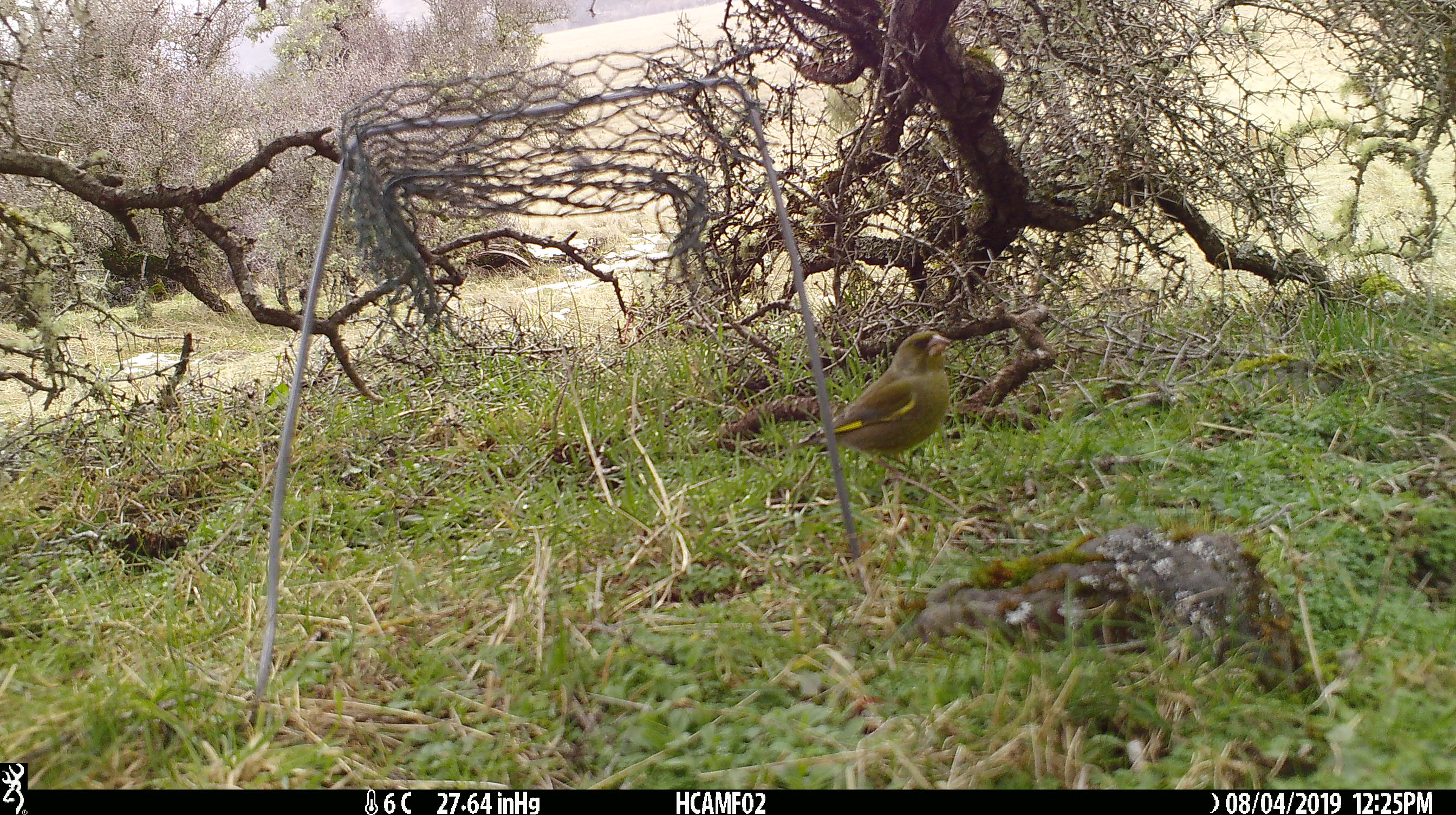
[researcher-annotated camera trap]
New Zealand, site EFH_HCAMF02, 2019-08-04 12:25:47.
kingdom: Animalia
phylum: Chordata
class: Aves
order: Passeriformes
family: Fringillidae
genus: Chloris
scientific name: Chloris chloris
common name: greenfinch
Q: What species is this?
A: Greenfinch (Chloris chloris).